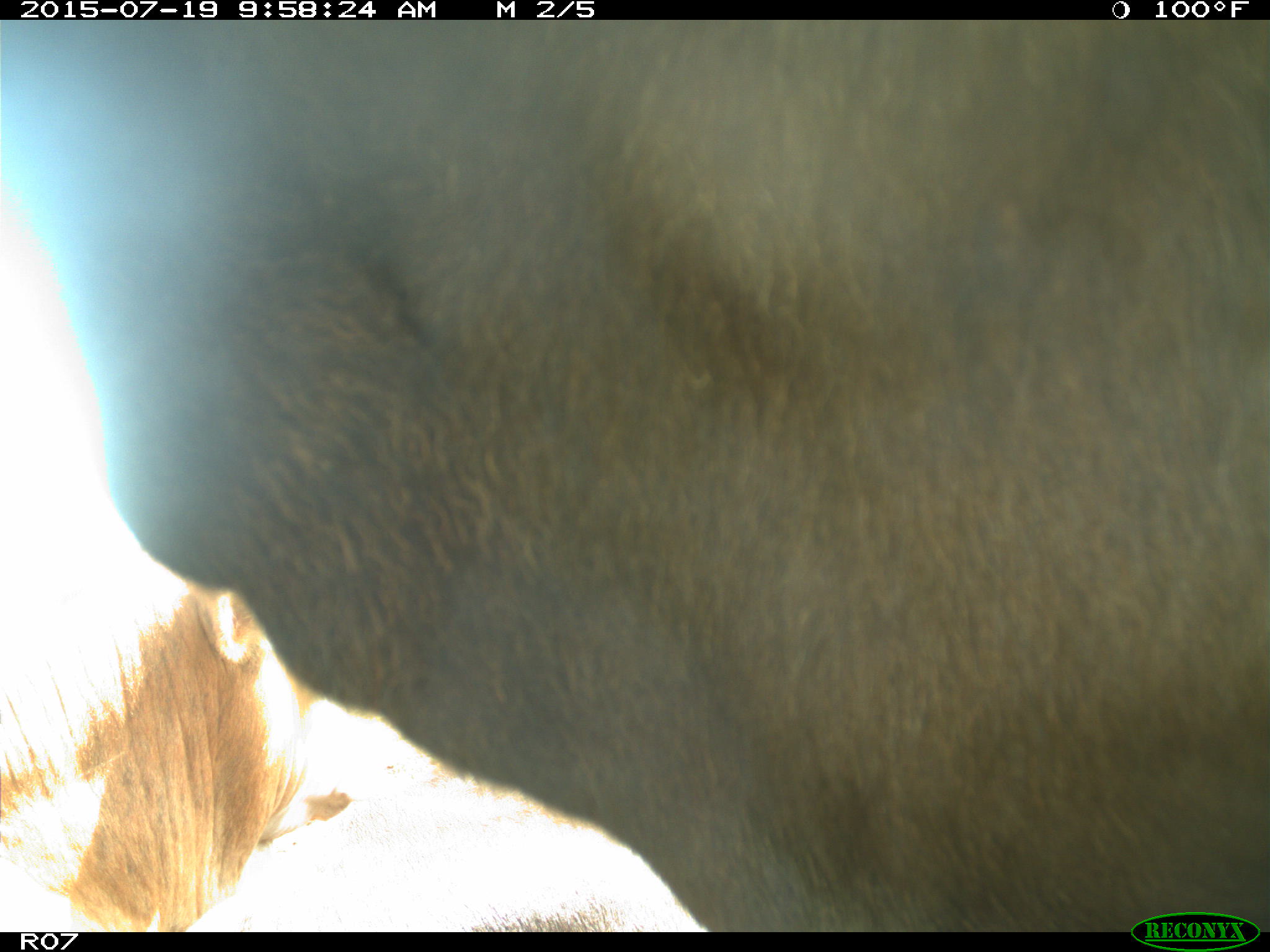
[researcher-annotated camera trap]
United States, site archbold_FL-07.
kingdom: Animalia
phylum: Chordata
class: Mammalia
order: Artiodactyla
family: Bovidae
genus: Bos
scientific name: Bos taurus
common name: domestic cow